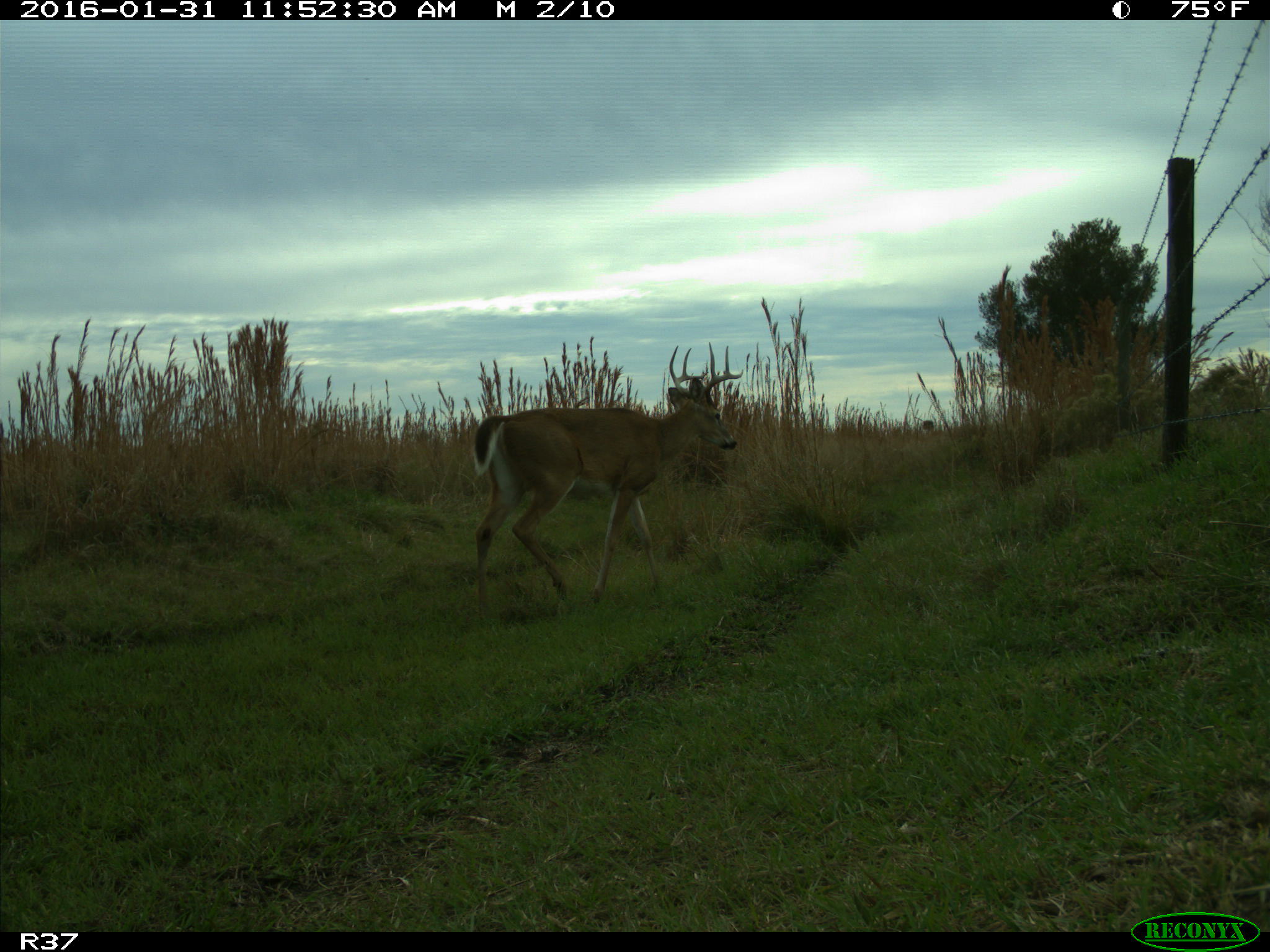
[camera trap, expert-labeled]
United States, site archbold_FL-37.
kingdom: Animalia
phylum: Chordata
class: Mammalia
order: Artiodactyla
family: Cervidae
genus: Odocoileus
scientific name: Odocoileus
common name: deer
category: unidentified deer